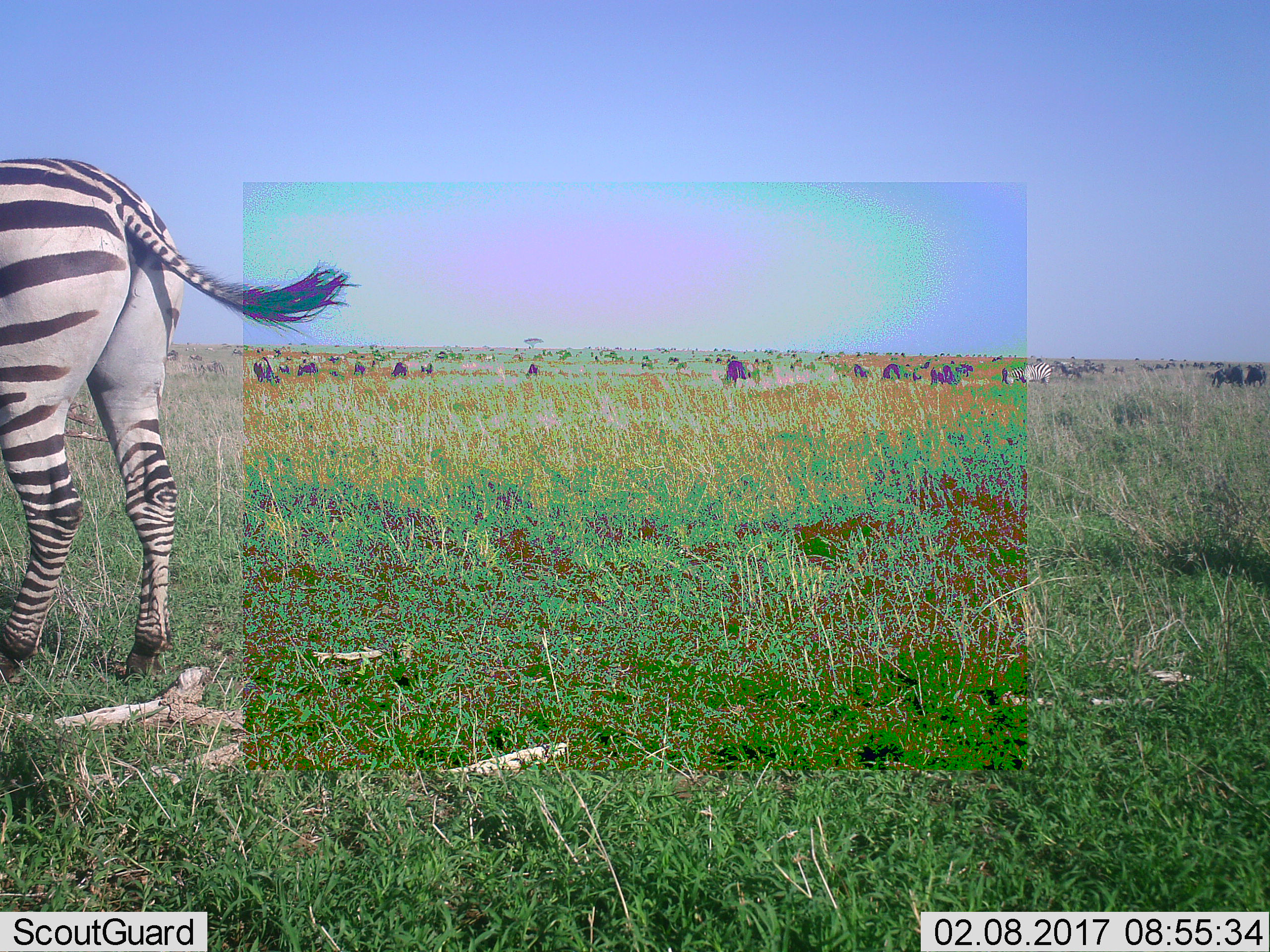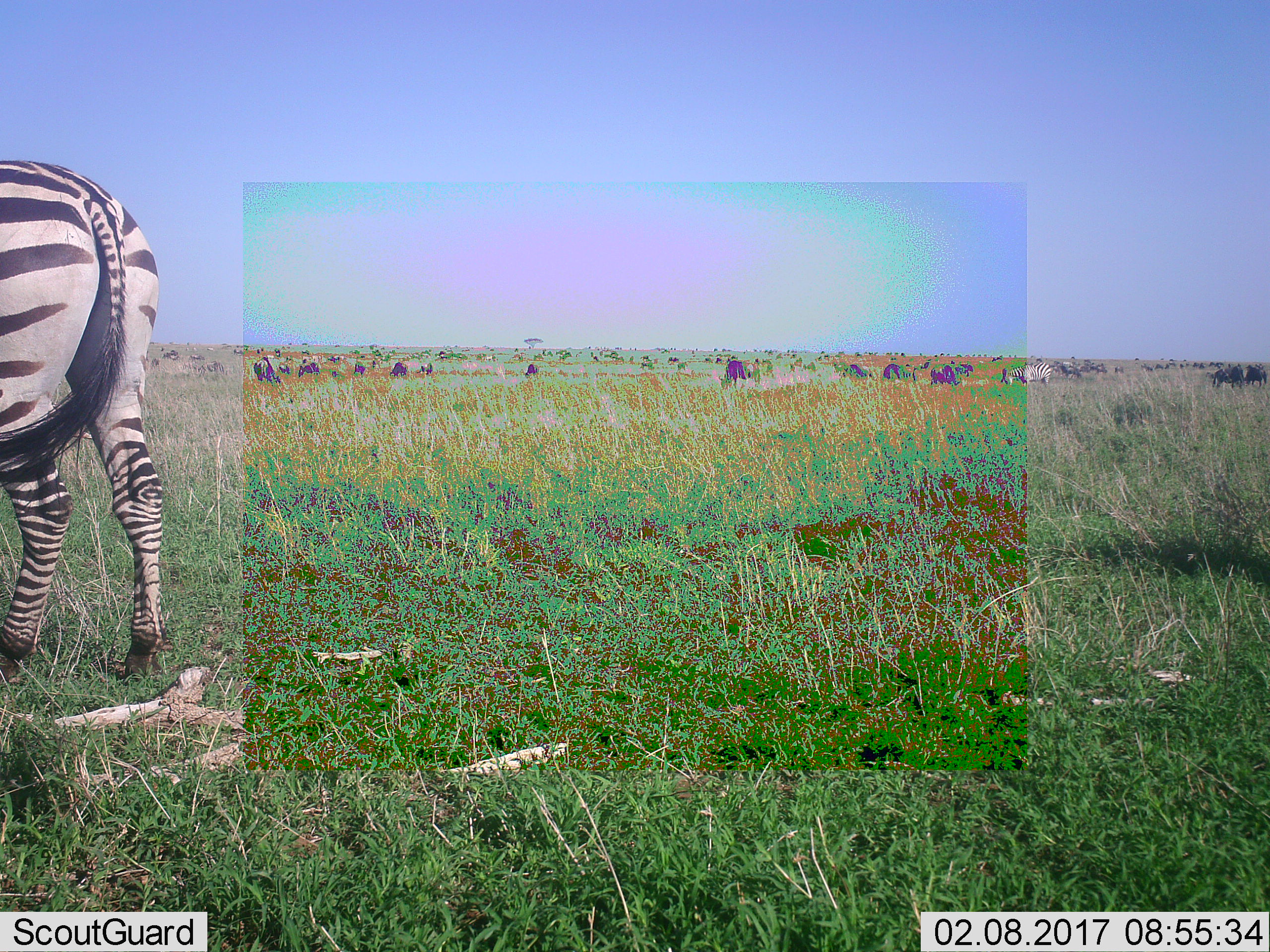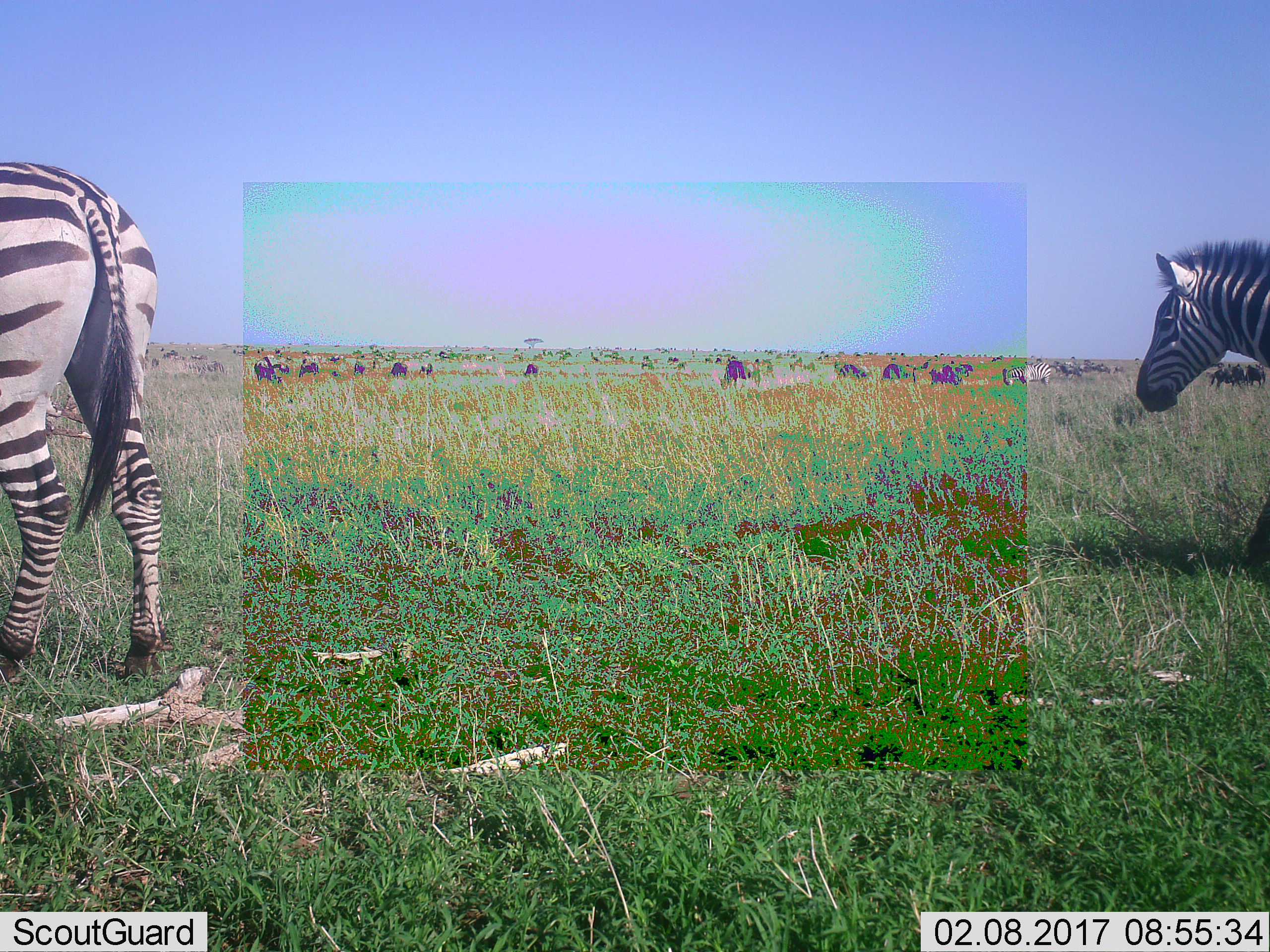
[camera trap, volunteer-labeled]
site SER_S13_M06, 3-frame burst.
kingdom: Animalia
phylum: Chordata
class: Mammalia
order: Perissodactyla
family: Equidae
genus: Equus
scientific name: Equus quagga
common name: plains zebra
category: zebraplains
Zebraplains (plains zebra) (Equus quagga), count 7. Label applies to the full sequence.